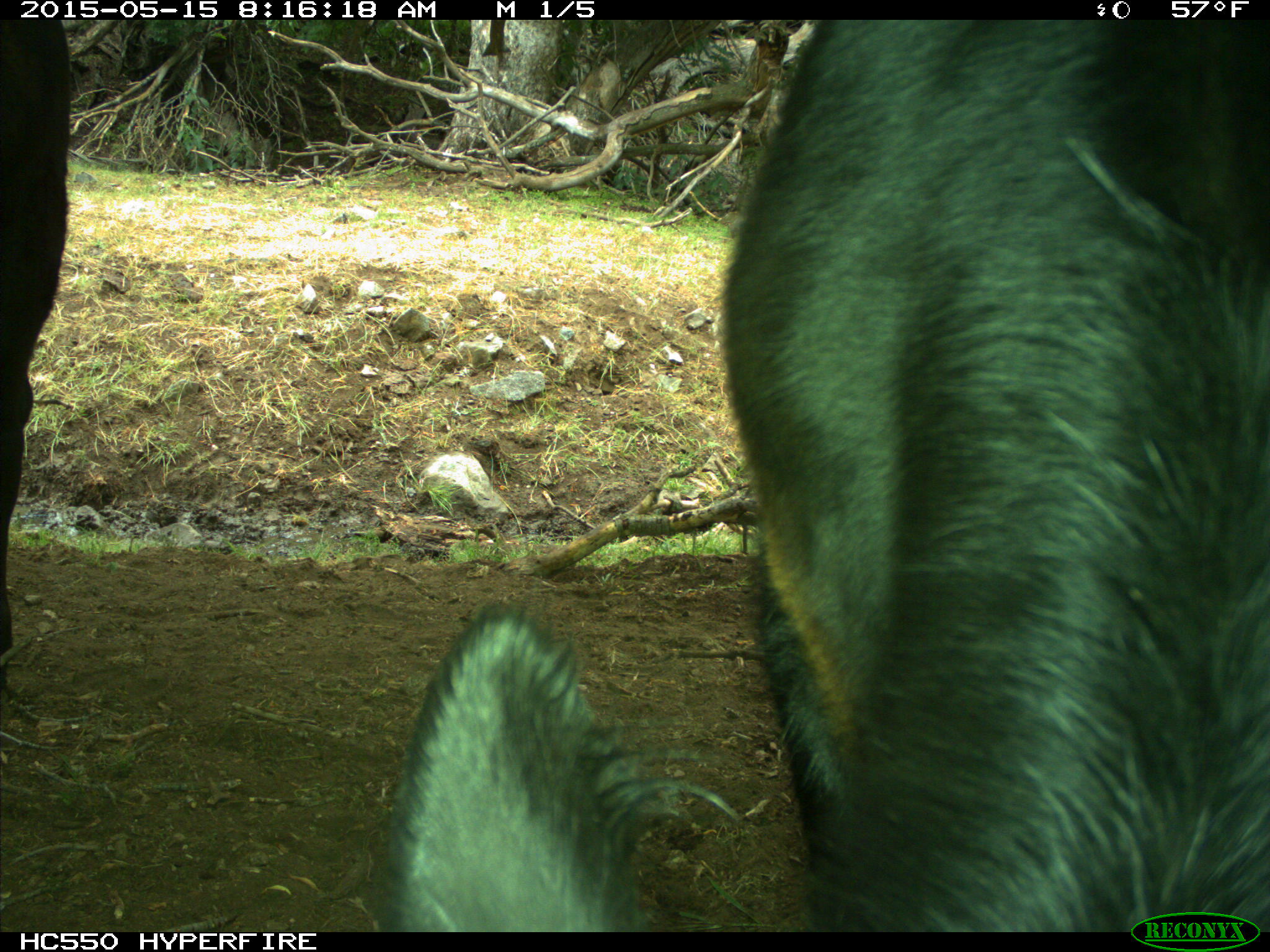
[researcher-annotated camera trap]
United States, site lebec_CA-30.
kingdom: Animalia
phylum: Chordata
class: Mammalia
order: Artiodactyla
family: Bovidae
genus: Bos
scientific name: Bos taurus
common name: domestic cow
Bos taurus (domestic cow).